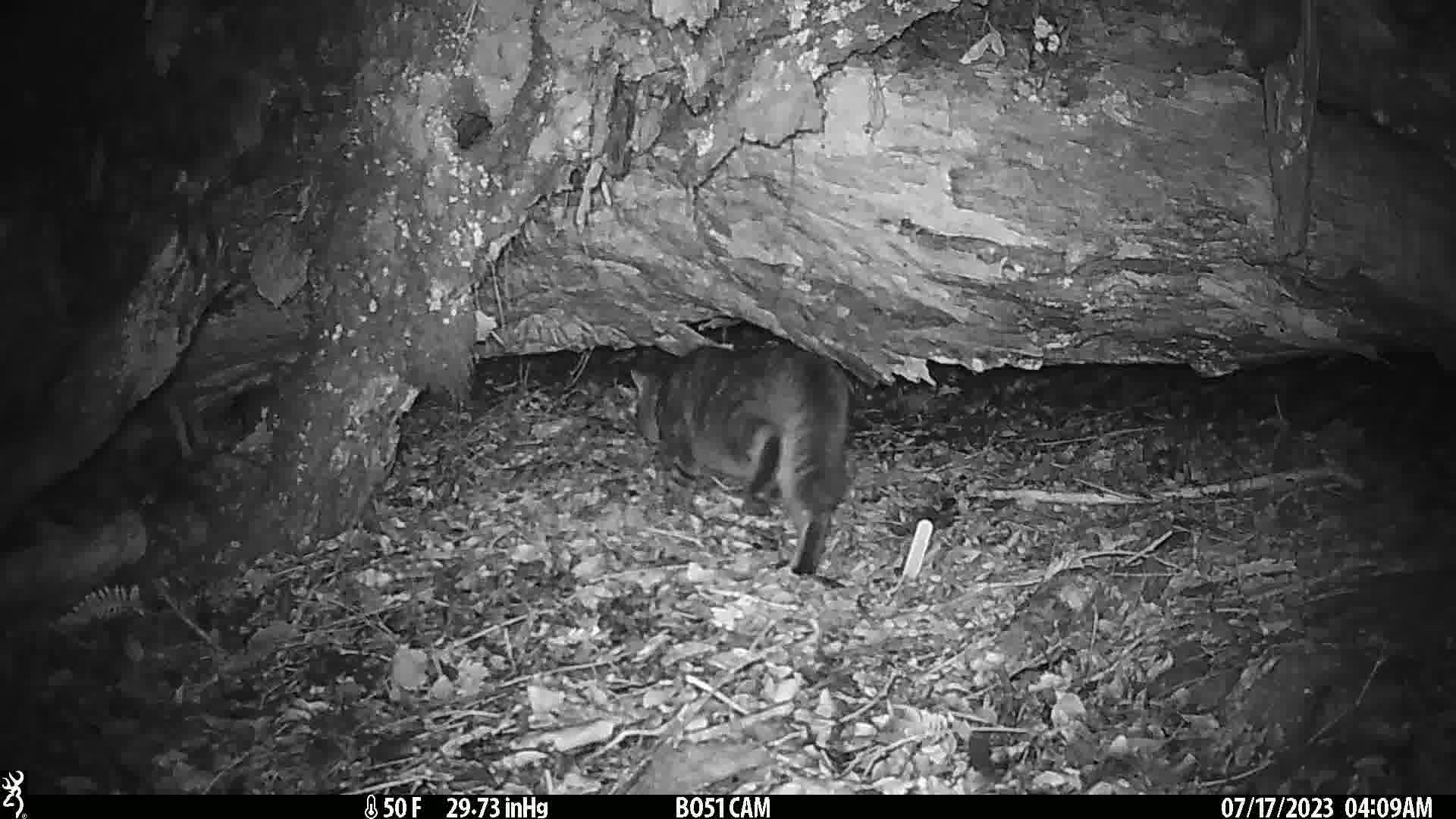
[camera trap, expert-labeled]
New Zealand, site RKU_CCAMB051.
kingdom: Animalia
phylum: Chordata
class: Mammalia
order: Carnivora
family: Felidae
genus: Felis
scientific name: Felis catus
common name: domestic cat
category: cat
Cat (domestic cat) (Felis catus).